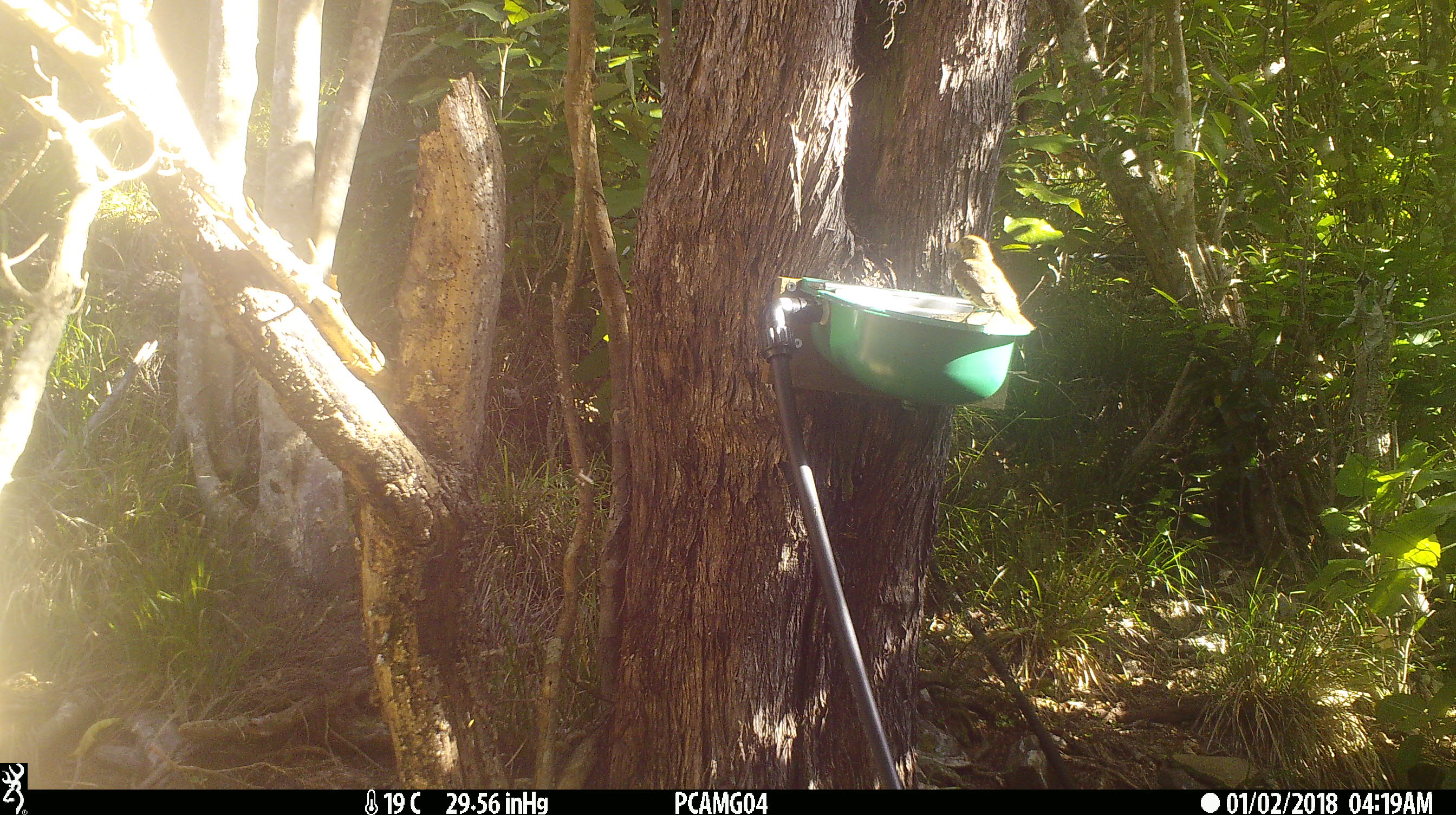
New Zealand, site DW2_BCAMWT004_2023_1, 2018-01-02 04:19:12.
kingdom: Animalia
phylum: Chordata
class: Aves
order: Passeriformes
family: Turdidae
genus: Turdus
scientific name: Turdus philomelos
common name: song thrush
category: thrush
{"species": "thrush (song thrush) (Turdus philomelos)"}